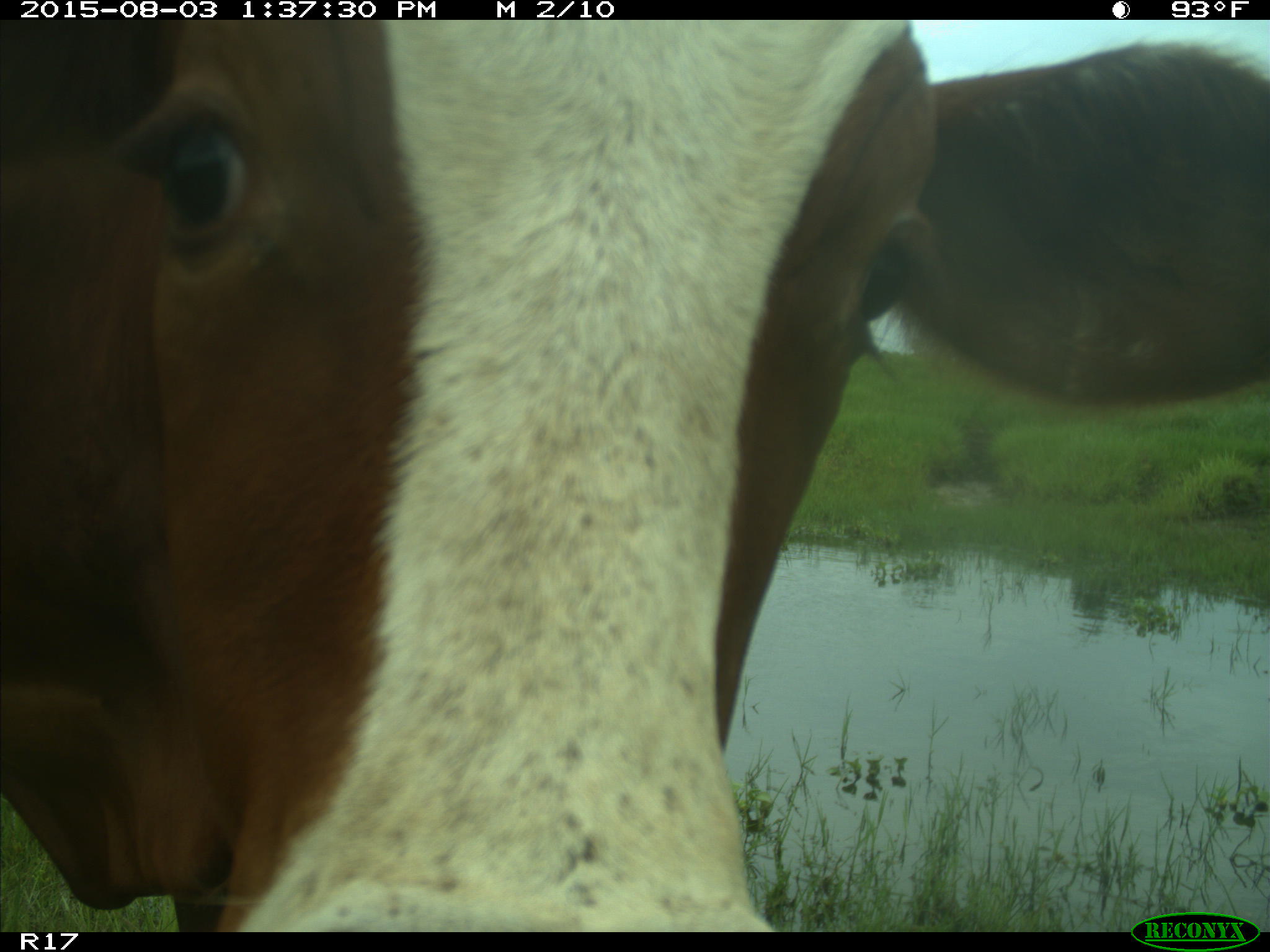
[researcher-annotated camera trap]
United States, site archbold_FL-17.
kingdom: Animalia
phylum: Chordata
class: Mammalia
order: Artiodactyla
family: Bovidae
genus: Bos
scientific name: Bos taurus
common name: domestic cow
Bos taurus (domestic cow).